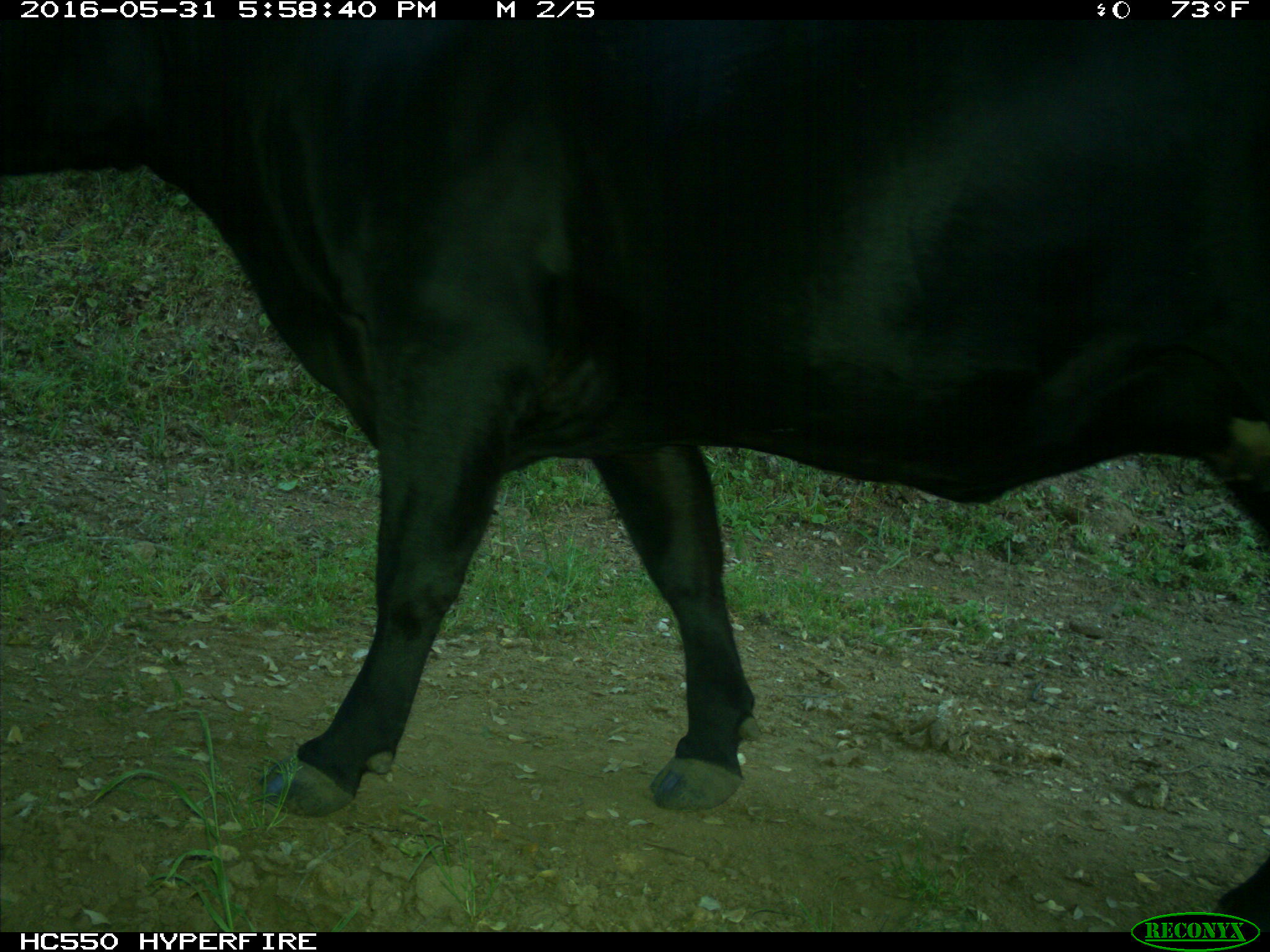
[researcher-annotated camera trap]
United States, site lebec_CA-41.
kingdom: Animalia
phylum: Chordata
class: Mammalia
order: Artiodactyla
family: Bovidae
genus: Bos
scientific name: Bos taurus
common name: domestic cow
Bos taurus (domestic cow).